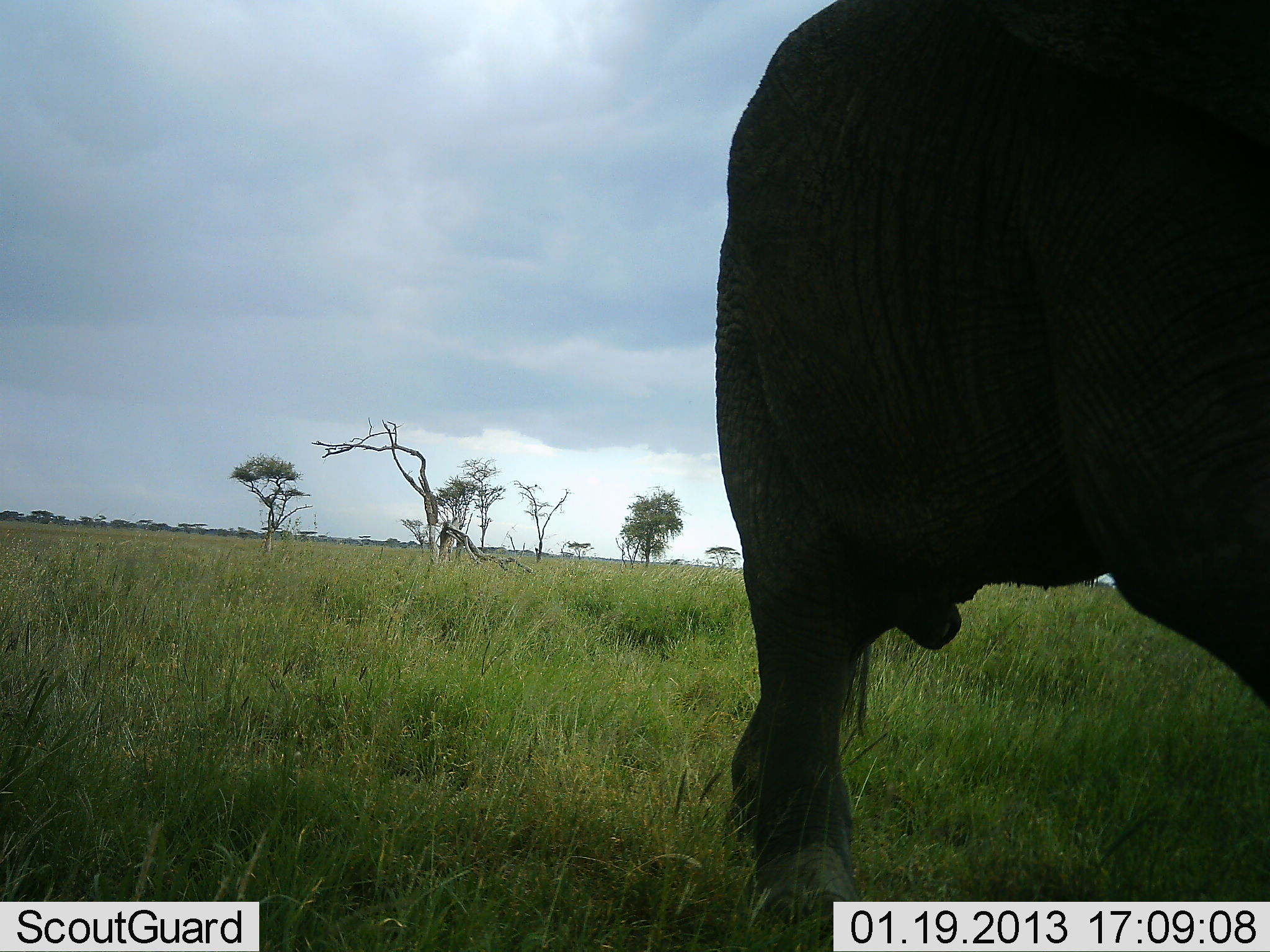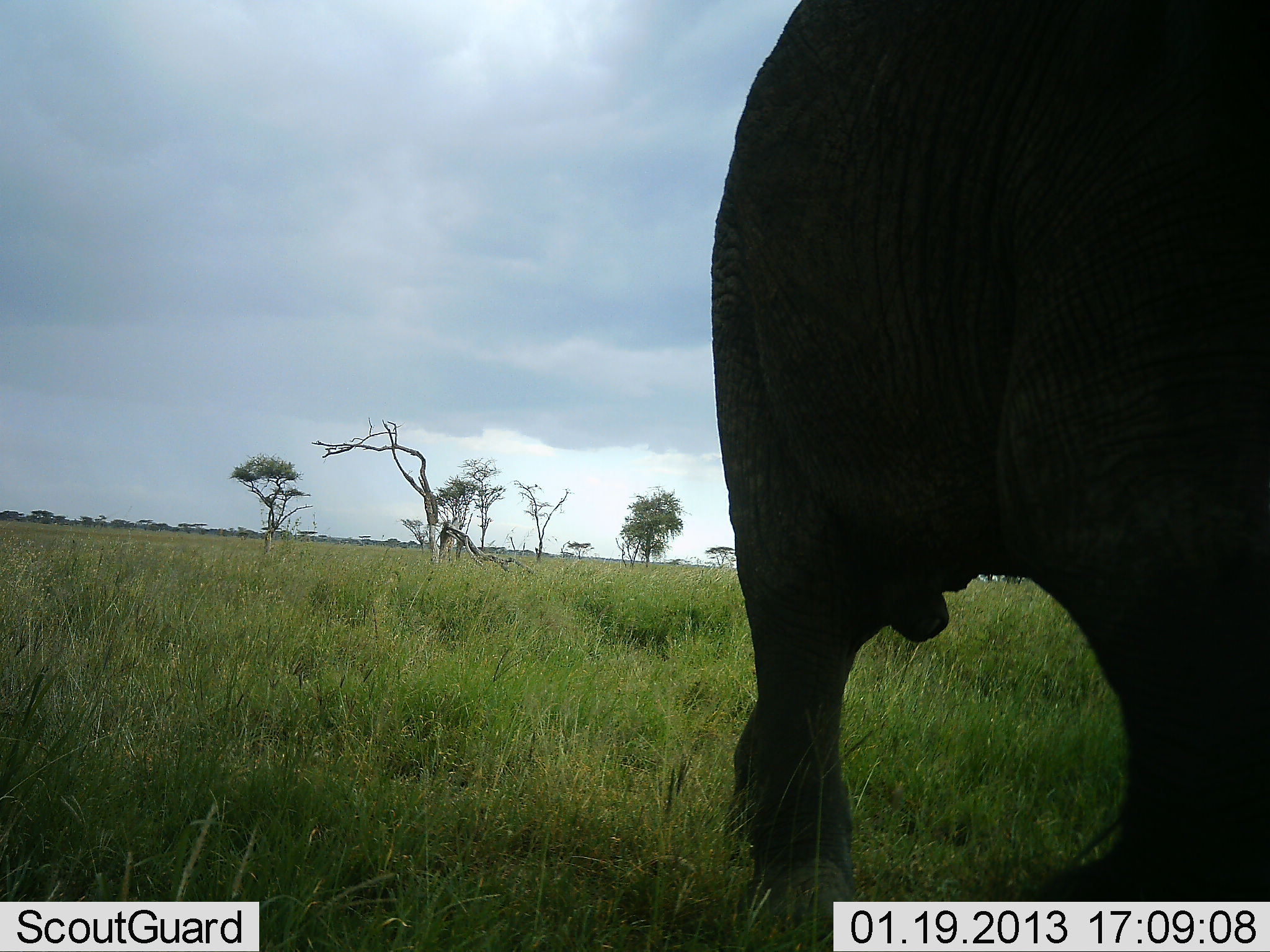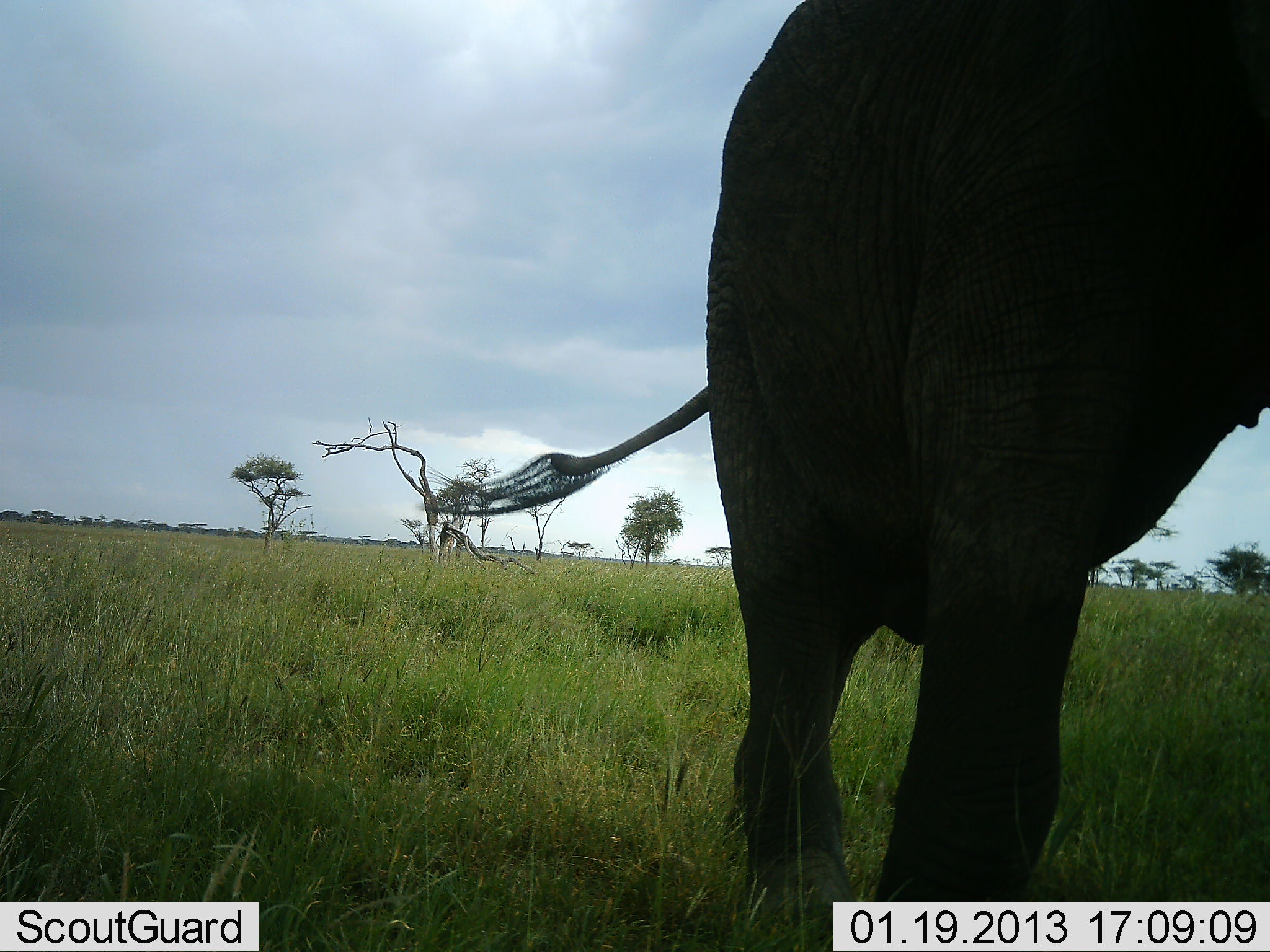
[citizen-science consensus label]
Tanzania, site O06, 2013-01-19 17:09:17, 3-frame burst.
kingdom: Animalia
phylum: Chordata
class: Mammalia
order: Proboscidea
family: Elephantidae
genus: Loxodonta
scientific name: Loxodonta africana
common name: african bush elephant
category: elephant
Elephant (african bush elephant) (Loxodonta africana), count 1. Behavior (volunteer vote fractions): standing 72%, resting 0%, moving 28%, interacting 0%. Young present (vote fraction): 0%. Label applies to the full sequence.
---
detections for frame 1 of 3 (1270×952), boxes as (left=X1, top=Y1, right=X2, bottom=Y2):
animal: (left=711, top=0, right=1270, bottom=934)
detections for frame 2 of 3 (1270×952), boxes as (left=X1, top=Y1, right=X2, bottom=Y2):
animal: (left=708, top=0, right=1270, bottom=940)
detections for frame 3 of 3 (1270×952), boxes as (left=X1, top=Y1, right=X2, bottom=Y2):
animal: (left=424, top=0, right=1270, bottom=937)